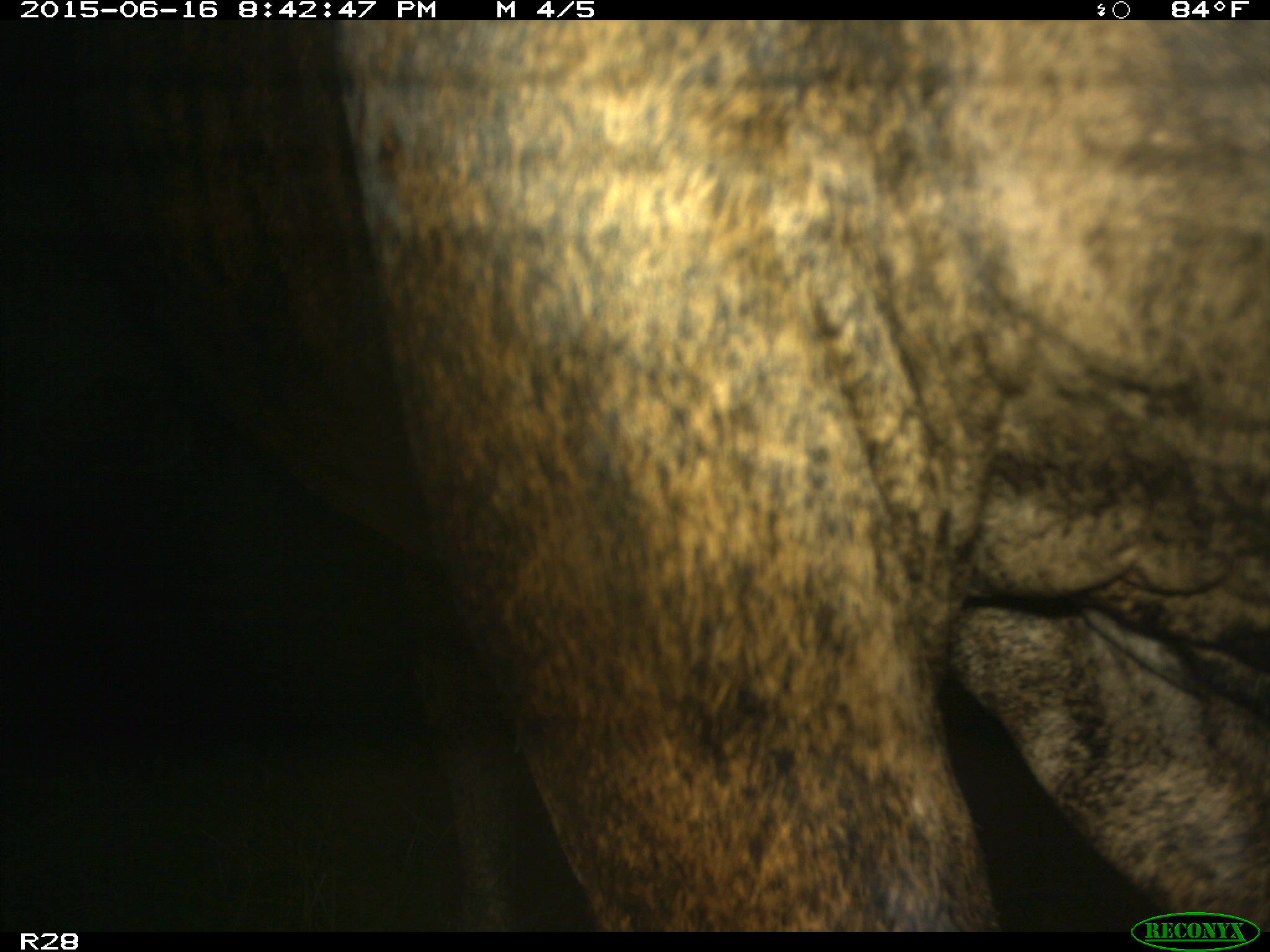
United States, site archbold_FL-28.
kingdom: Animalia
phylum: Chordata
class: Mammalia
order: Artiodactyla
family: Bovidae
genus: Bos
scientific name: Bos taurus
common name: domestic cow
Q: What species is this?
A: Bos taurus (domestic cow).